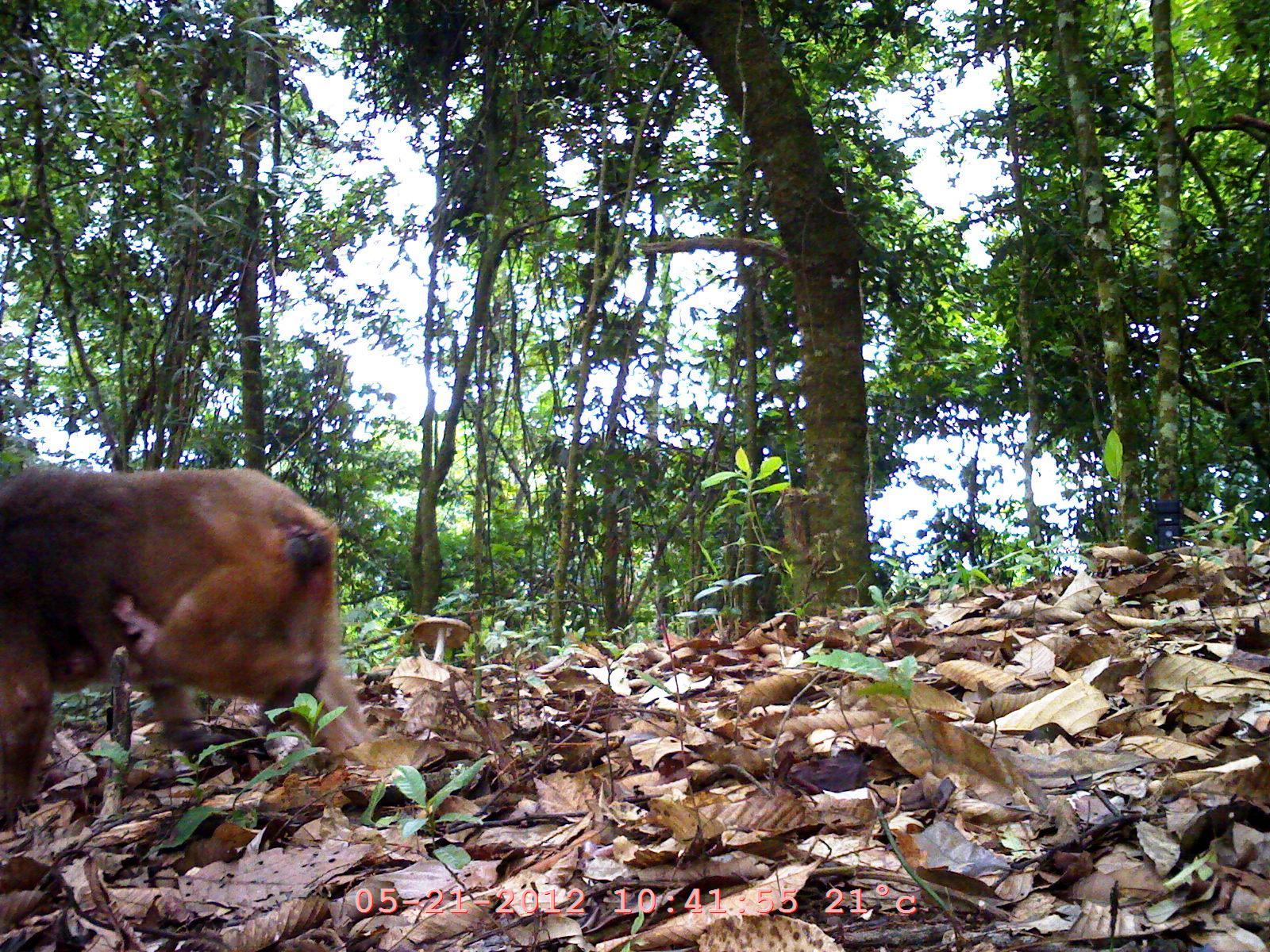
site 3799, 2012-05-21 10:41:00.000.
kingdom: Animalia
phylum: Chordata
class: Mammalia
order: Primates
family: Cercopithecidae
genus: Macaca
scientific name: Macaca arctoides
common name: stump-tailed macaque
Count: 2.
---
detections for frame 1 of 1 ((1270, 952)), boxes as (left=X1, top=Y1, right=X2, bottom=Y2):
macaca arctoides: (left=0, top=457, right=364, bottom=836); (left=63, top=586, right=177, bottom=691)